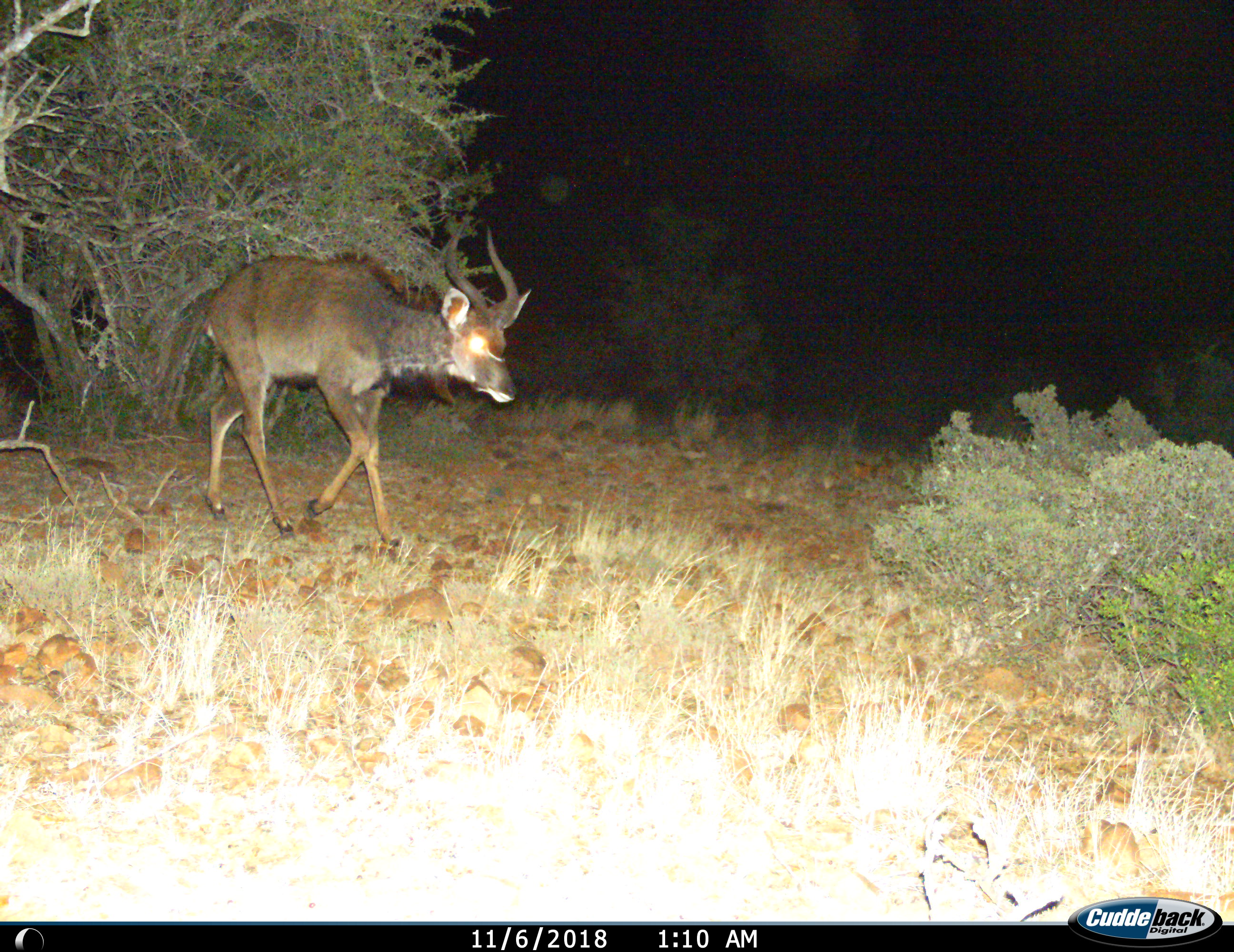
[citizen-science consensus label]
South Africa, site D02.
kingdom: Animalia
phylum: Chordata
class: Mammalia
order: Artiodactyla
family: Bovidae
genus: Tragelaphus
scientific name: Tragelaphus strepsiceros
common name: greater kudu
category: kudu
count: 1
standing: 0%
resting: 0%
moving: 100%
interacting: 0%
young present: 0%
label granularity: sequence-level